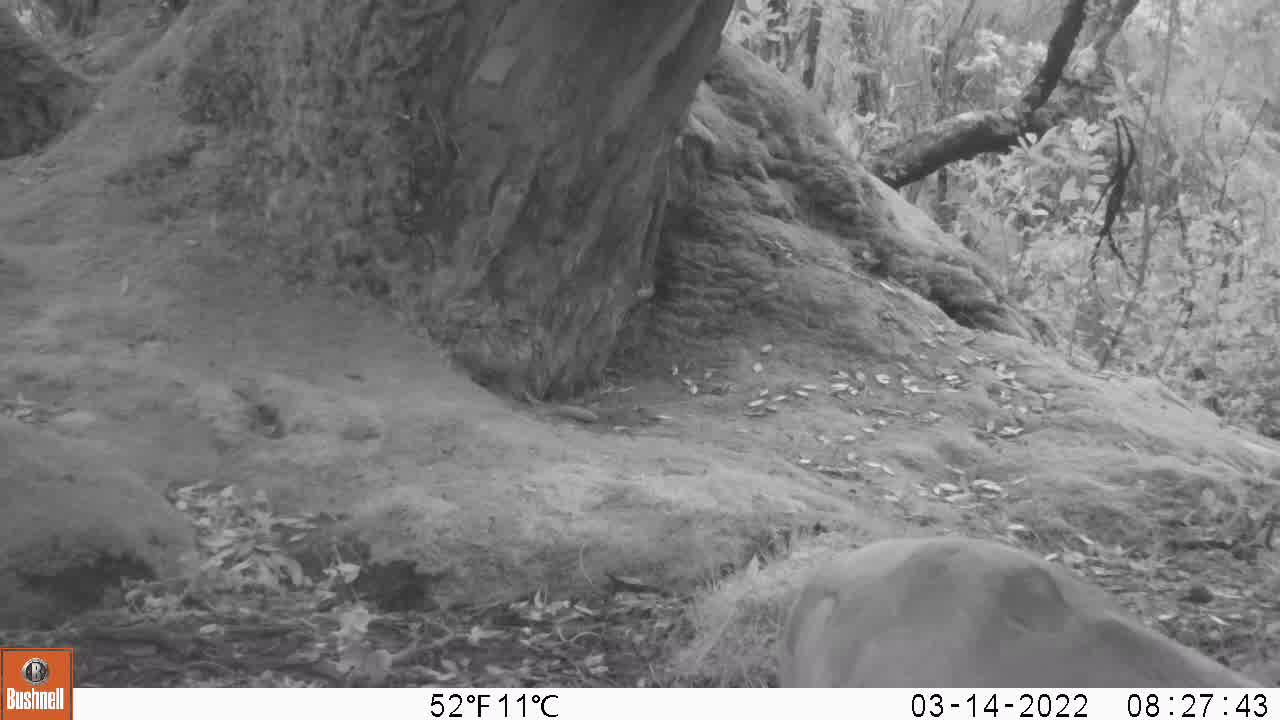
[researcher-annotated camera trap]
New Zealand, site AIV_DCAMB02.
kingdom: Animalia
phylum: Chordata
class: Mammalia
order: Carnivora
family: Otariidae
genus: Phocarctos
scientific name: Phocarctos hookeri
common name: new zealand sea lion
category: sealion